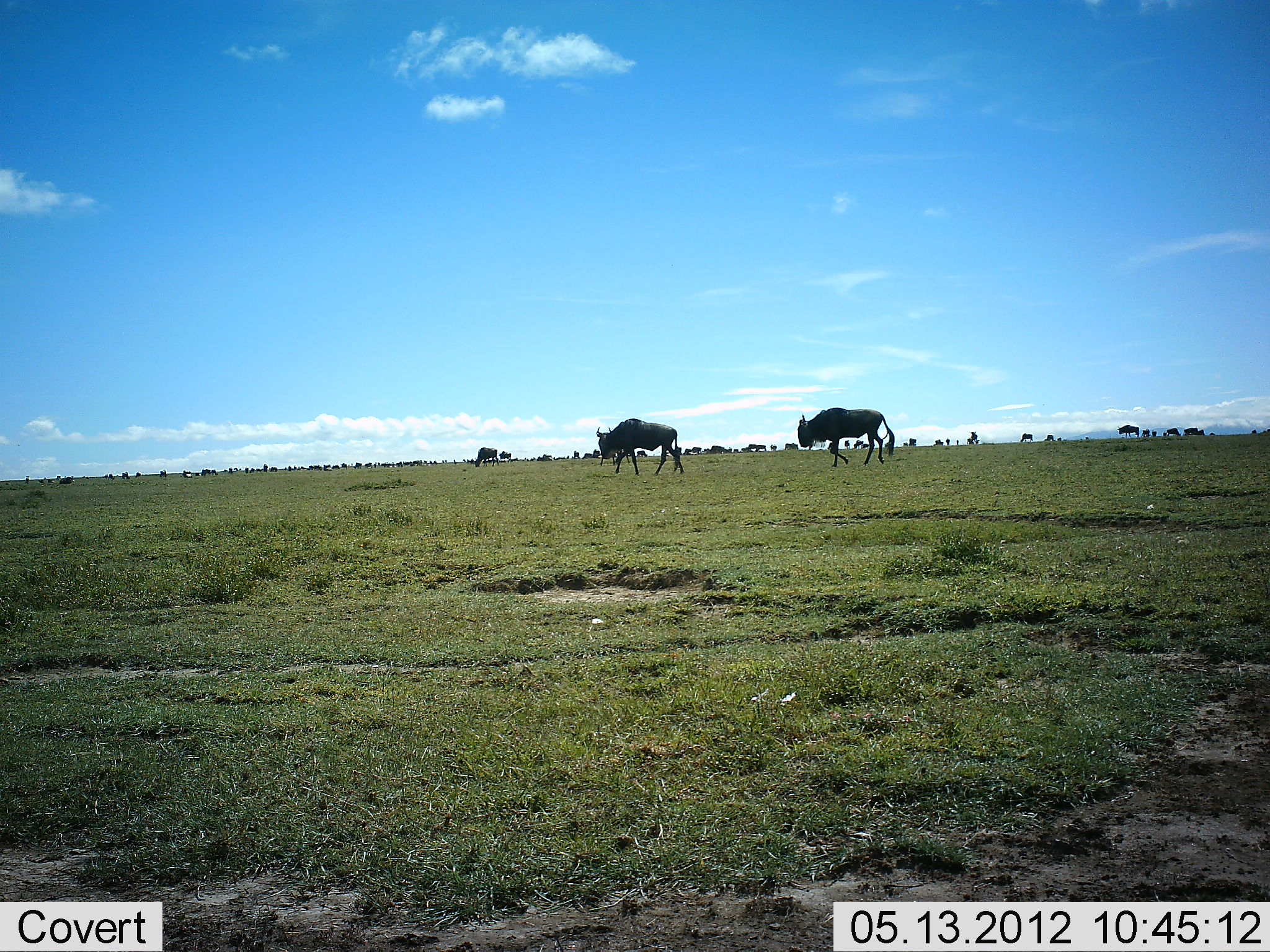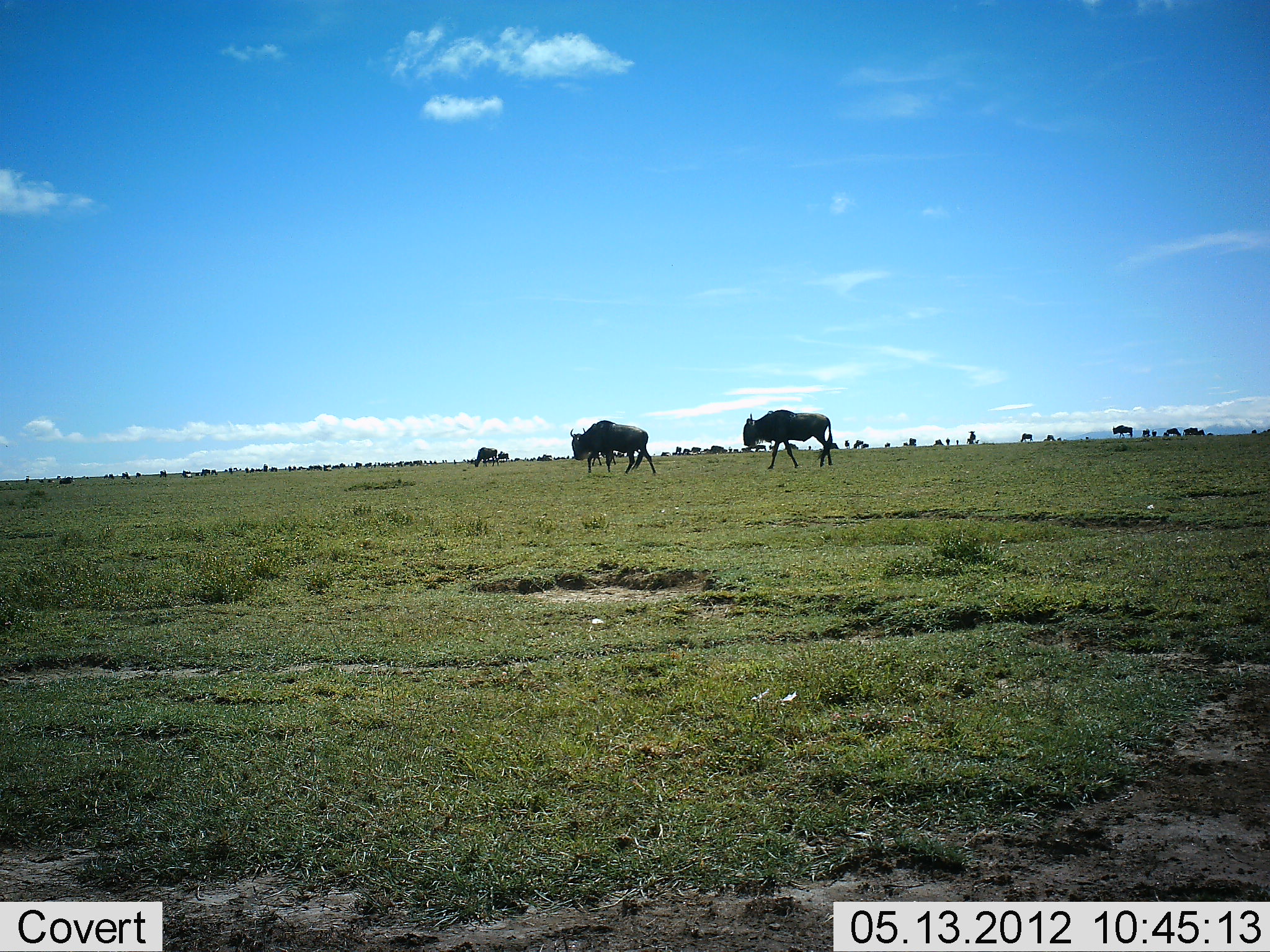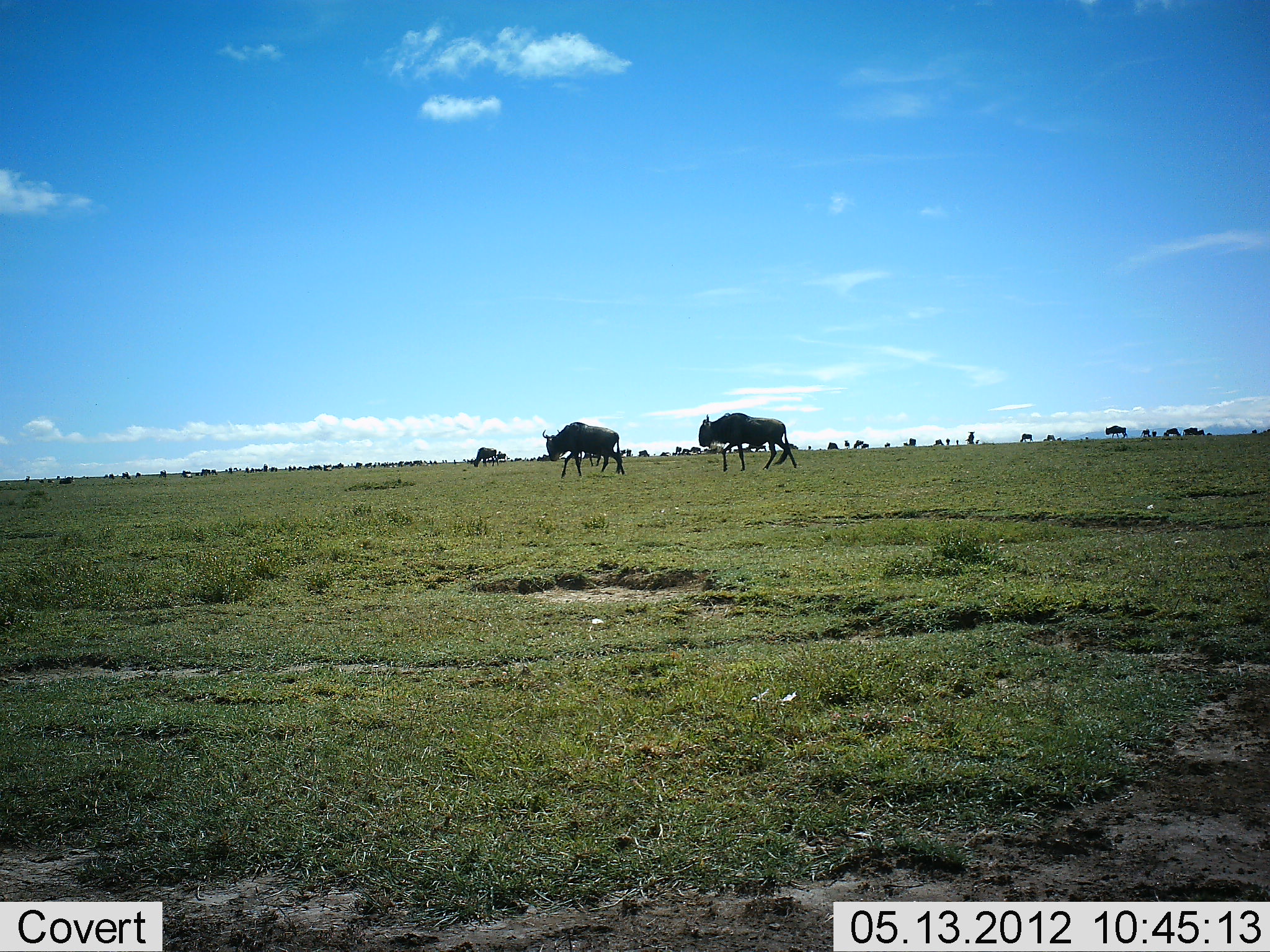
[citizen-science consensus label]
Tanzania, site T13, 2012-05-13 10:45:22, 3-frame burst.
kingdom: Animalia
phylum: Chordata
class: Mammalia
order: Artiodactyla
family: Bovidae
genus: Connochaetes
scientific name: Connochaetes taurinus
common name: blue wildebeest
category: wildebeest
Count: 11-50.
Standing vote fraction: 50%.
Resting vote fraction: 0%.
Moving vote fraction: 80%.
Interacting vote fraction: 0%.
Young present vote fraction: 0%.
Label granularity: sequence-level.